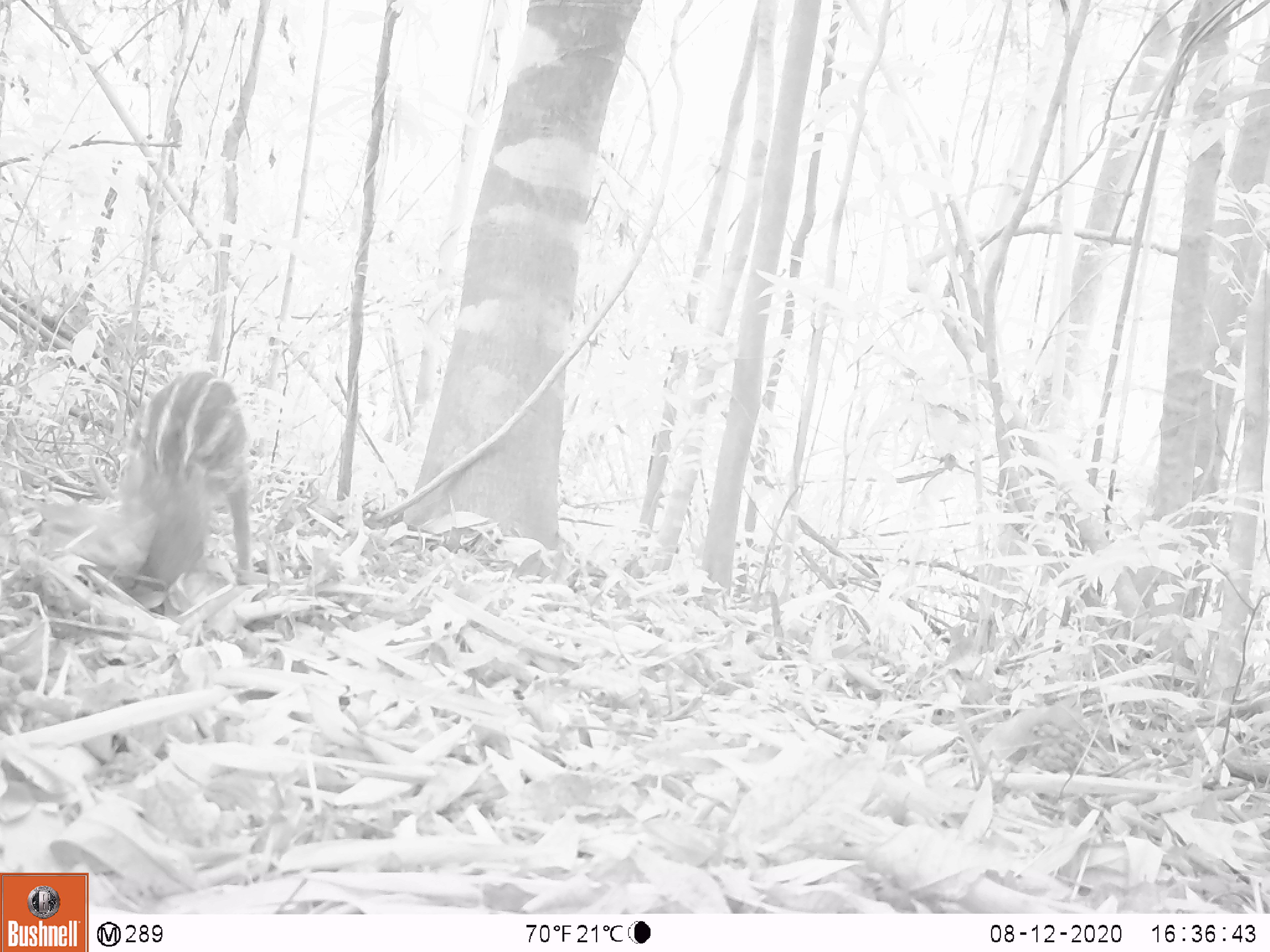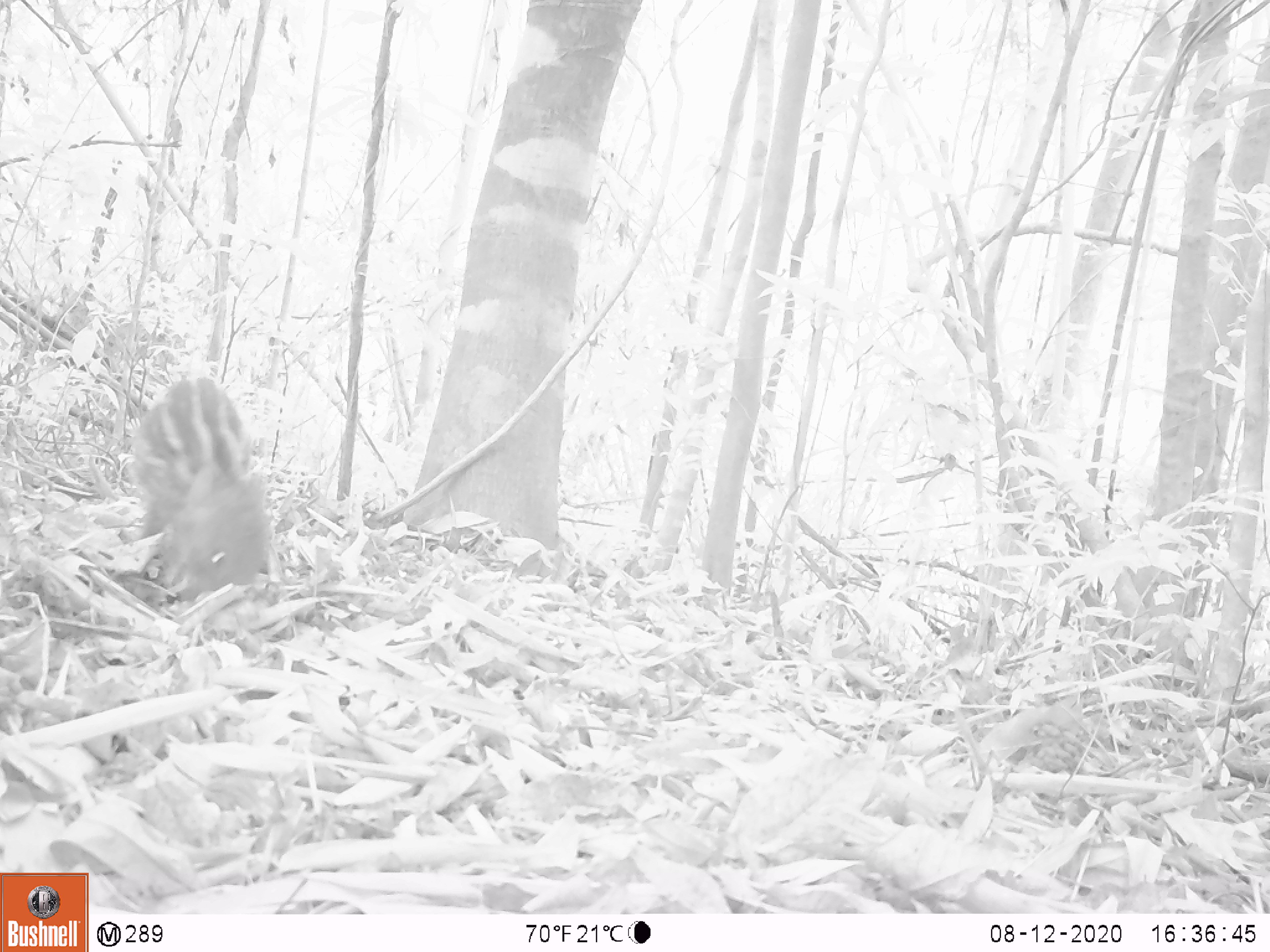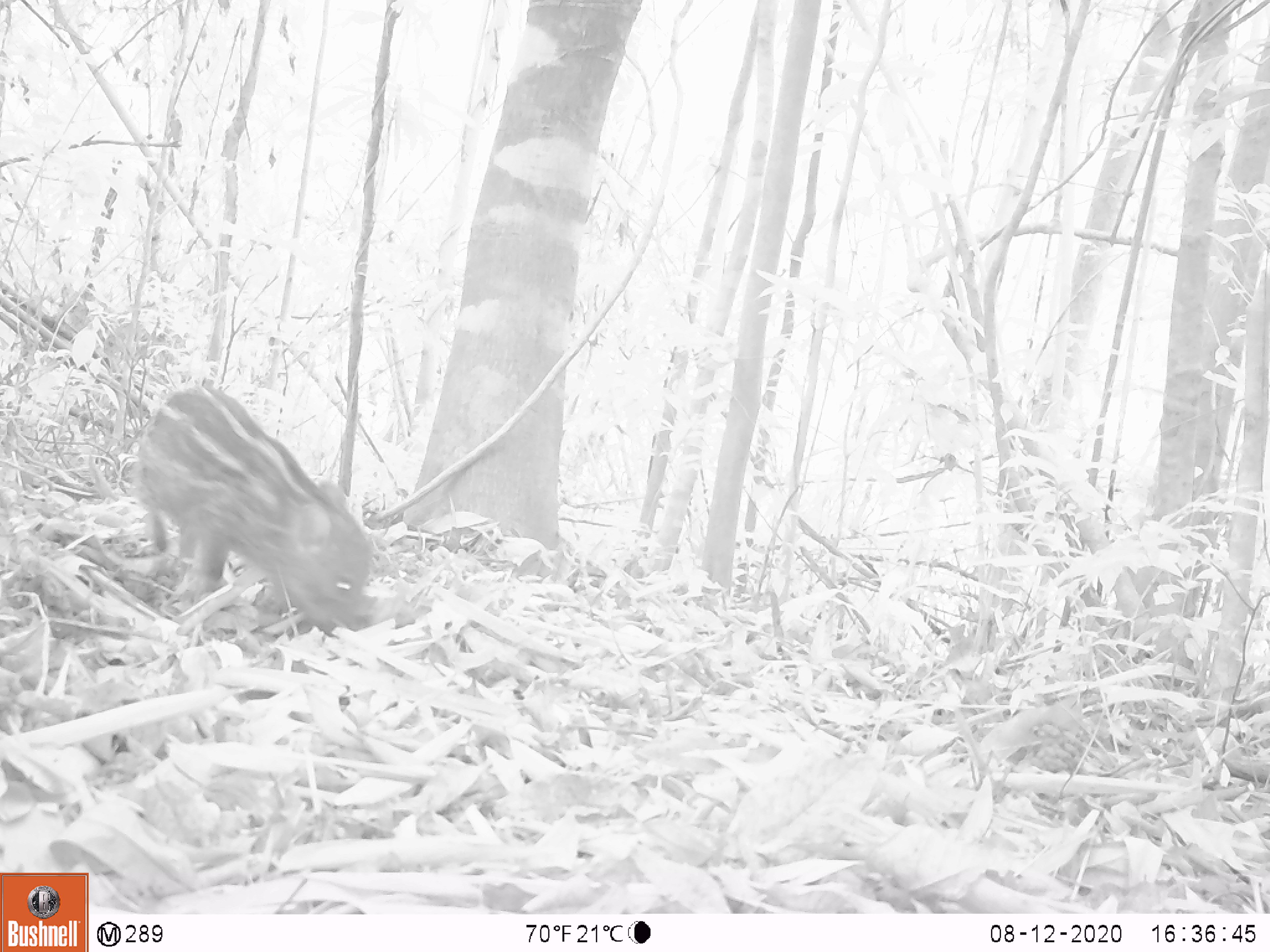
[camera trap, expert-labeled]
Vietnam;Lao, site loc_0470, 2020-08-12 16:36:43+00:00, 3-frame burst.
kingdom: Animalia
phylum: Chordata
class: Mammalia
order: Artiodactyla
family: Suidae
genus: Sus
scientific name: Sus scrofa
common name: eurasian wild pig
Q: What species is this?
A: Eurasian wild pig (Sus scrofa).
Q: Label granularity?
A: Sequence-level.